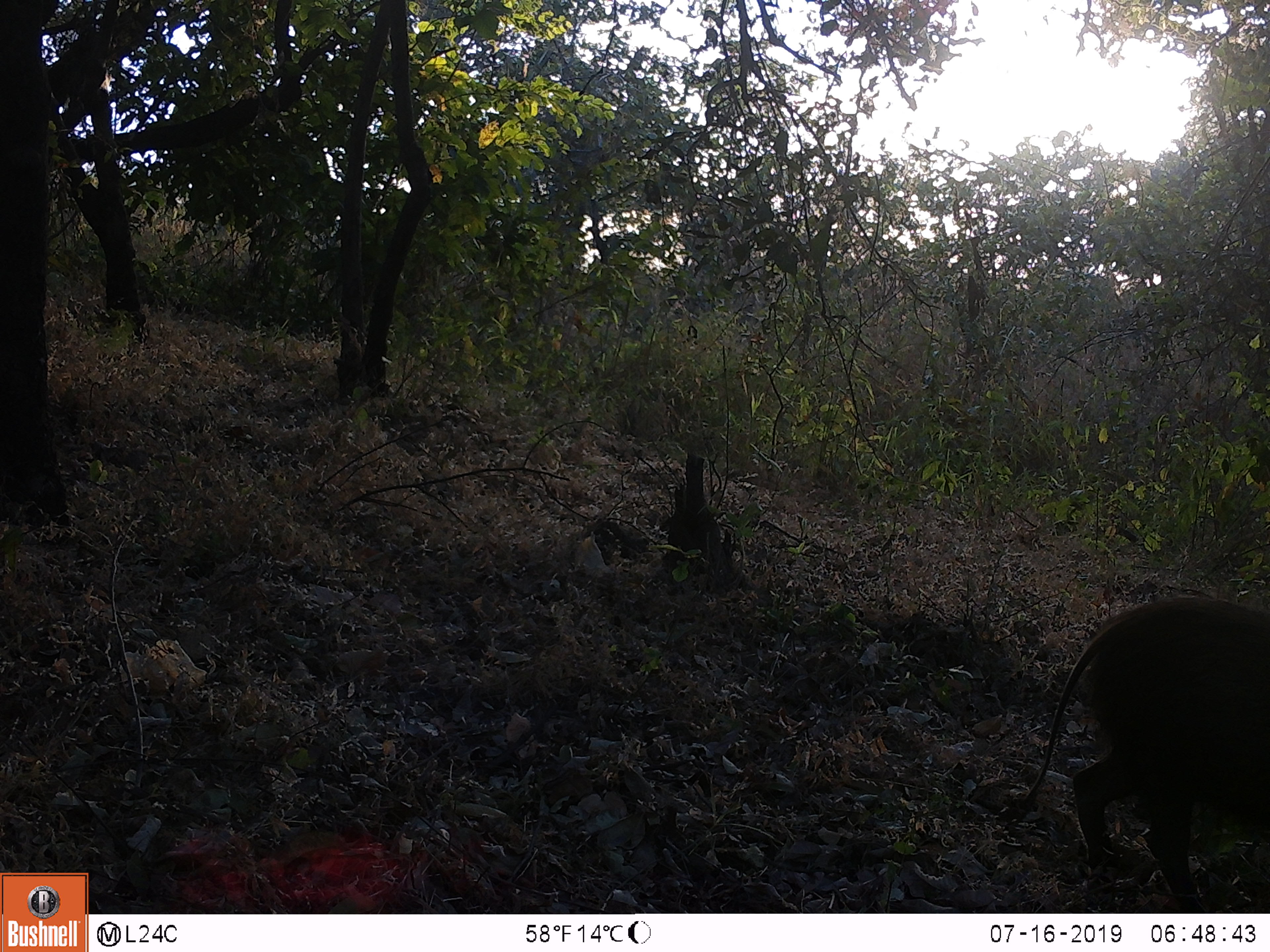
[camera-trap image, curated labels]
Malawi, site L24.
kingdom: Animalia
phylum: Chordata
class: Mammalia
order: Artiodactyla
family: Suidae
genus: Potamochoerus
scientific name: Potamochoerus larvatus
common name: bushpig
Bushpig (Potamochoerus larvatus), count 1.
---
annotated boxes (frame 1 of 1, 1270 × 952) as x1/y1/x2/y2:
bushpig: 1004/575/1267/907